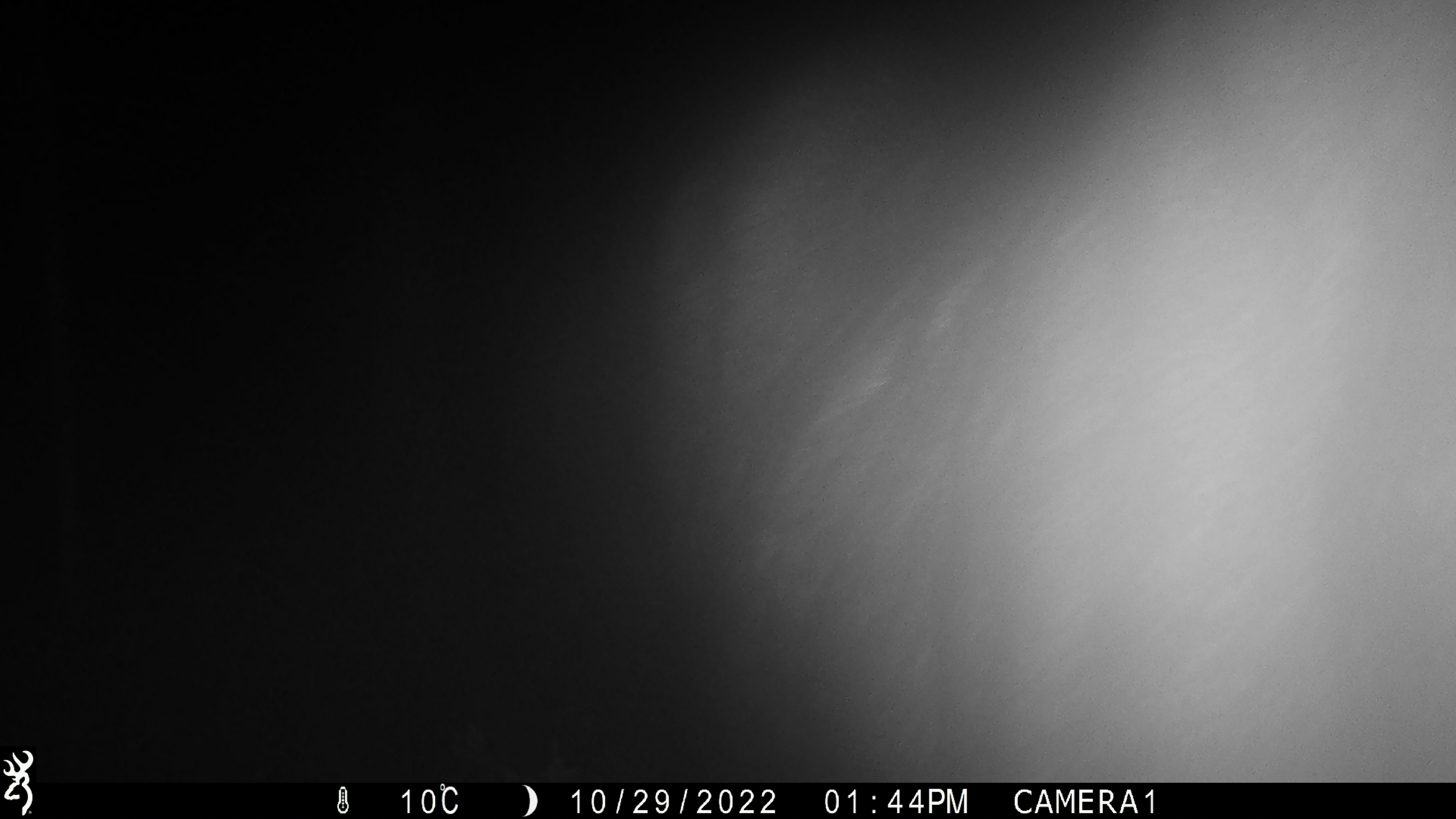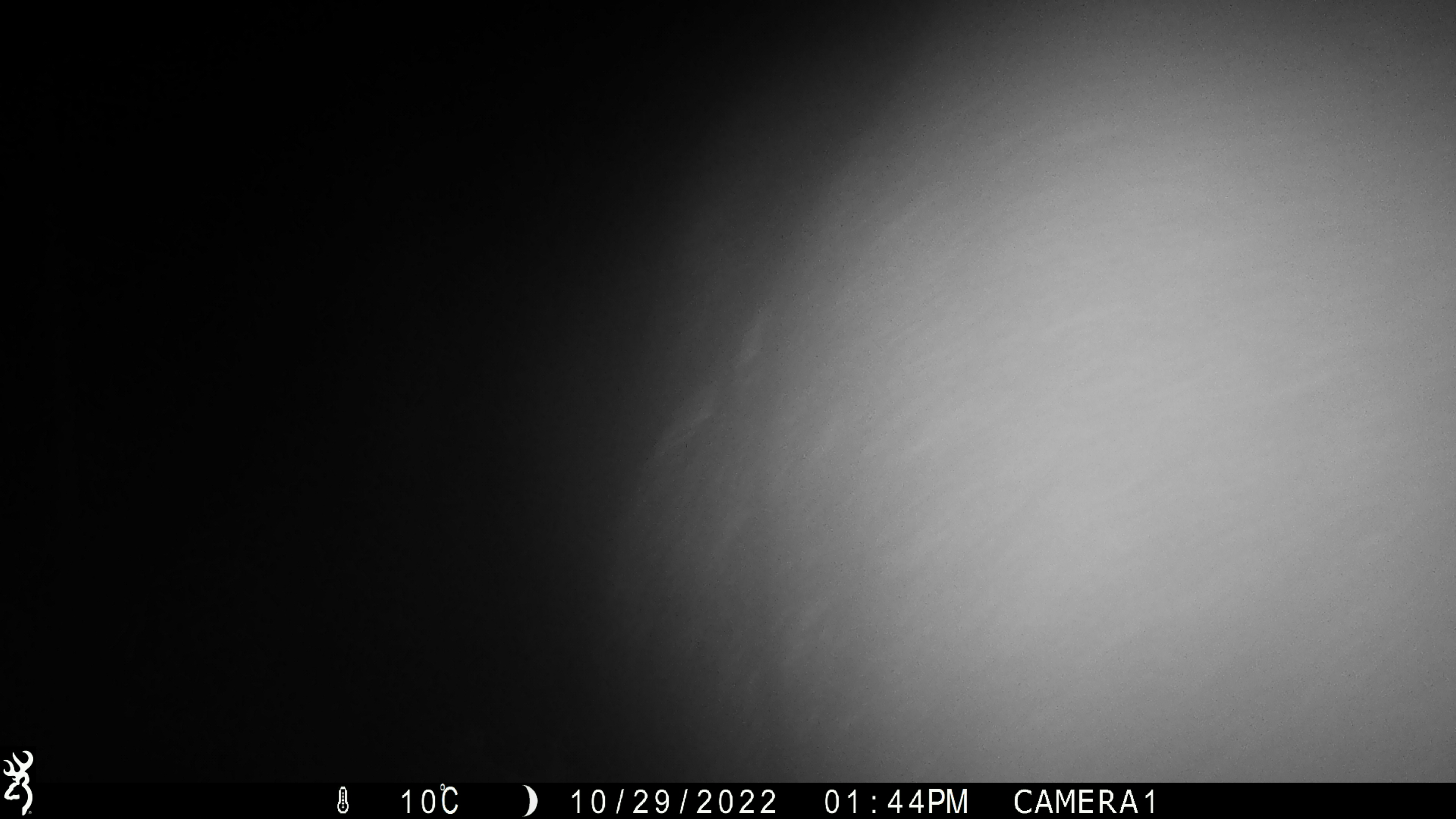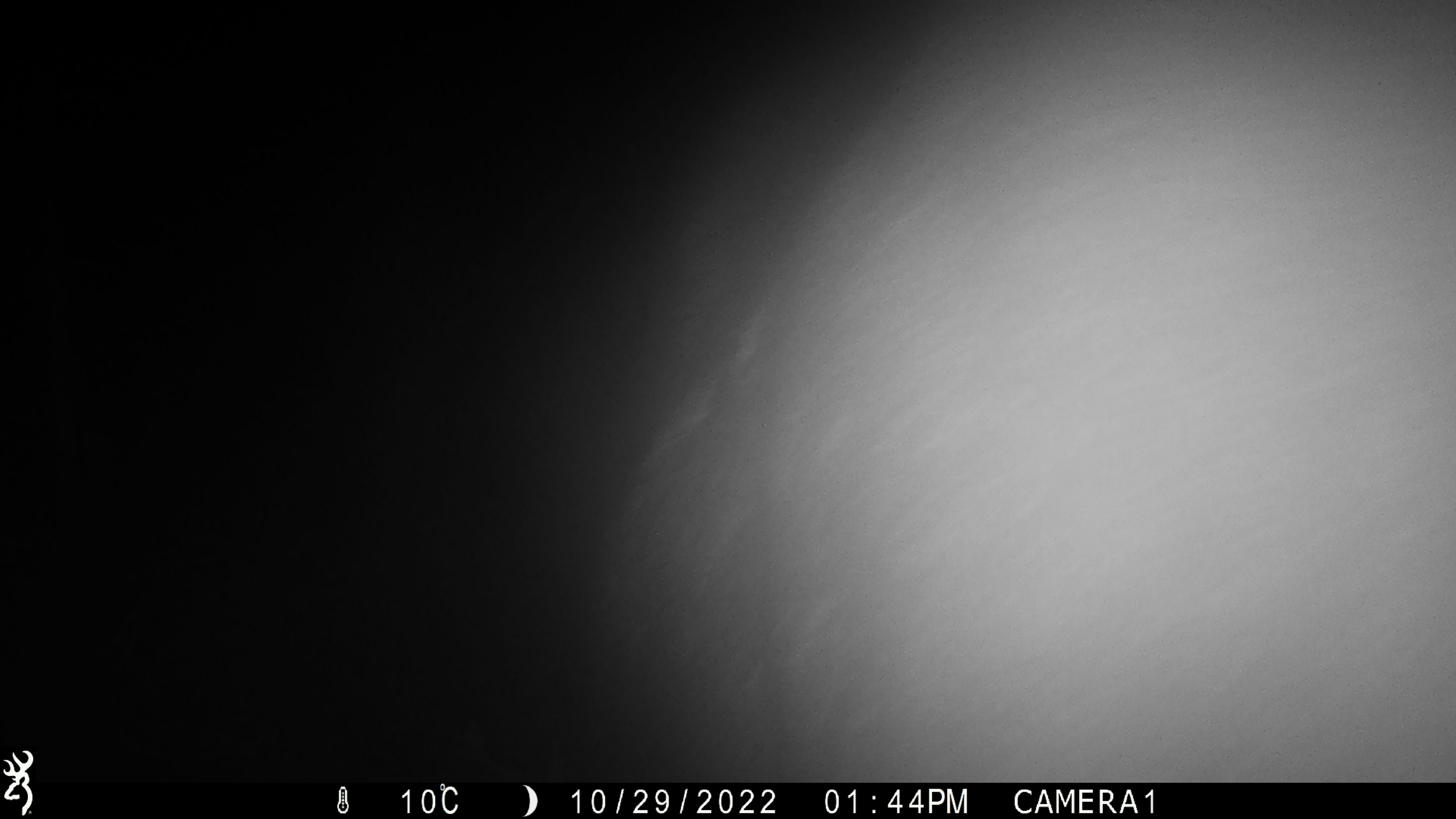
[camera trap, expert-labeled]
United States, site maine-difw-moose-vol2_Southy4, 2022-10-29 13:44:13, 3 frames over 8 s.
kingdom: Animalia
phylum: Chordata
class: Mammalia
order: Artiodactyla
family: Cervidae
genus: Alces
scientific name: Alces alces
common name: moose